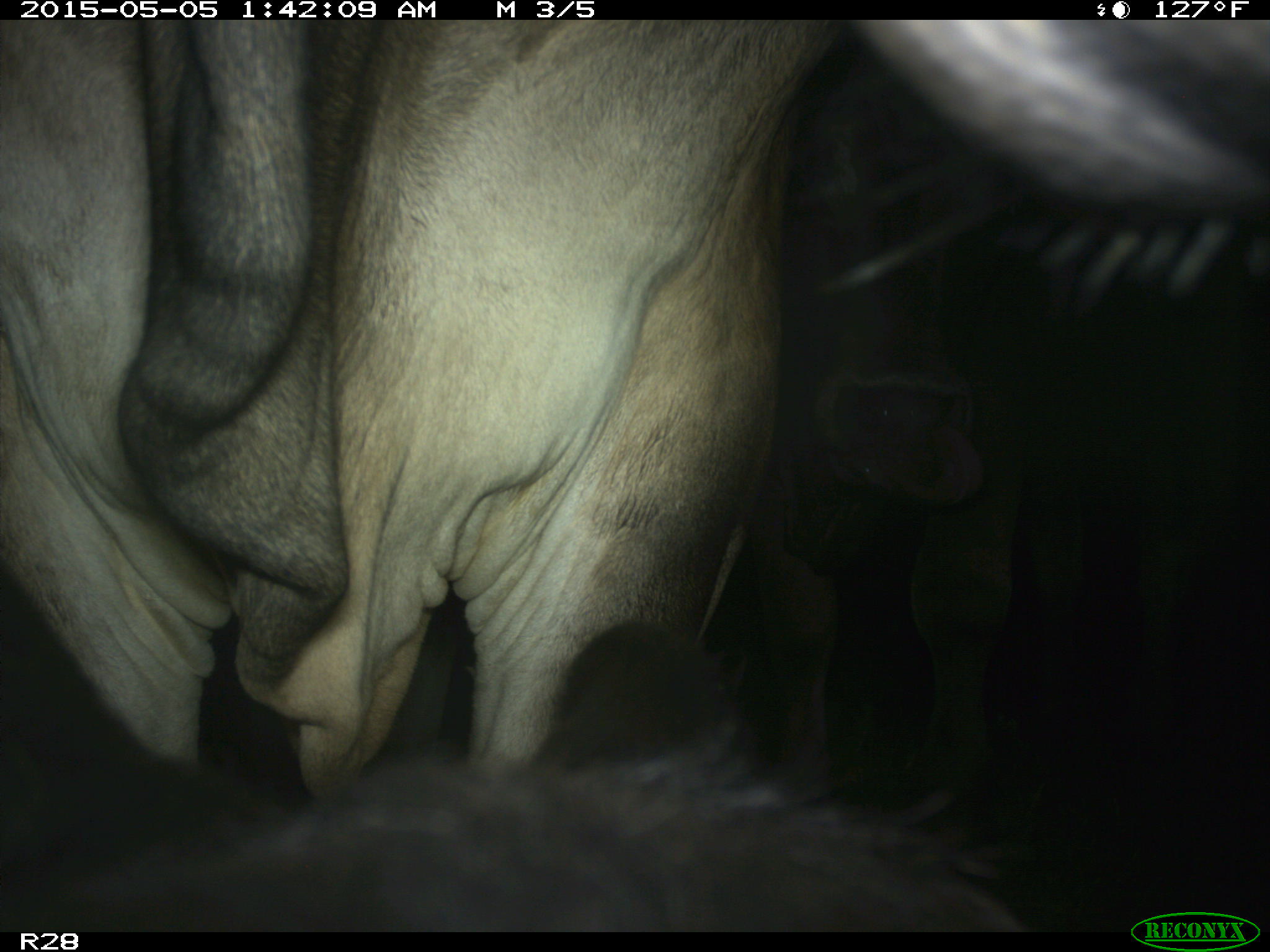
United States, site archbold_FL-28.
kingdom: Animalia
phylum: Chordata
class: Mammalia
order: Artiodactyla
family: Bovidae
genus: Bos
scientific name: Bos taurus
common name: domestic cow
Bos taurus (domestic cow).